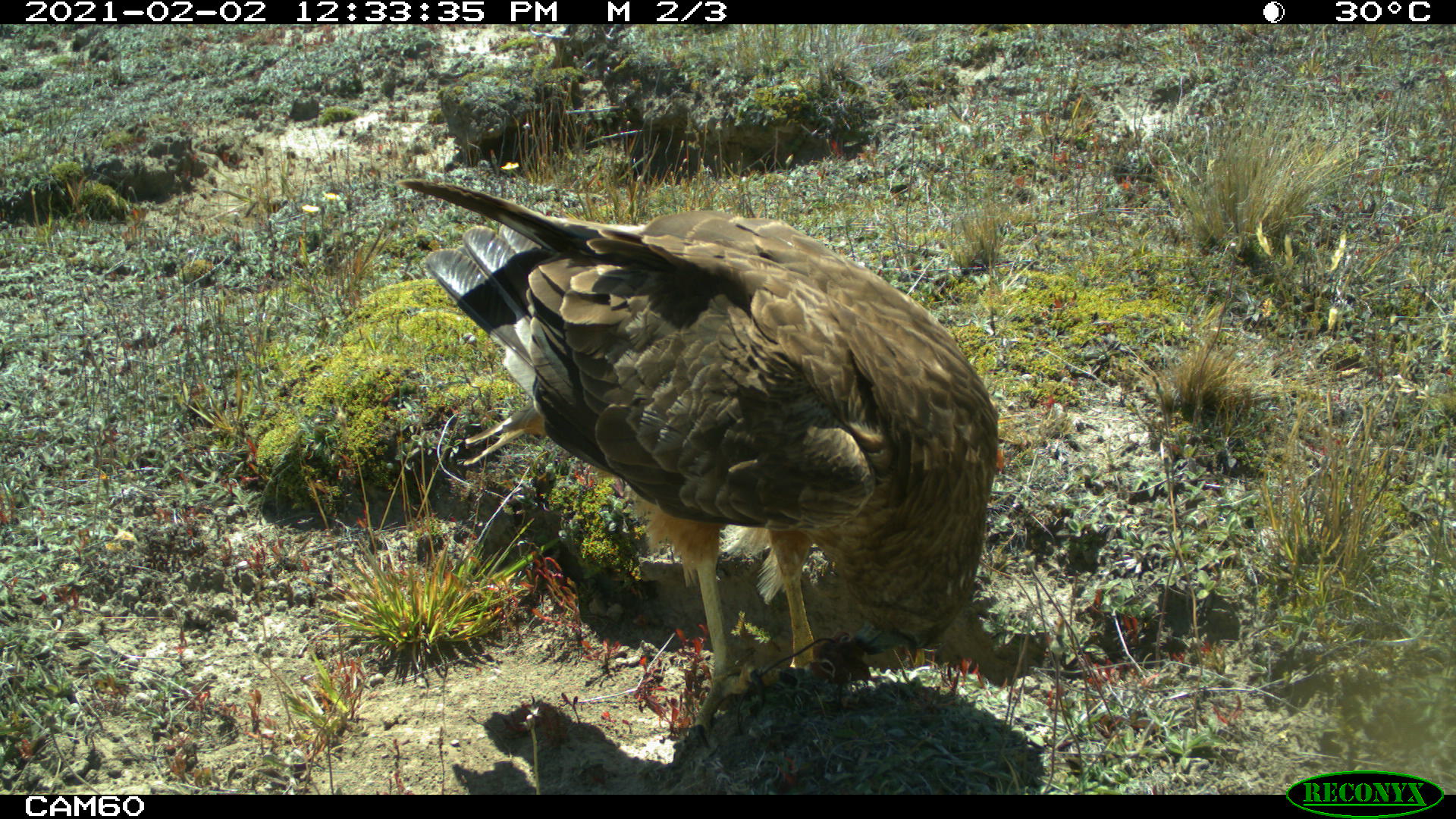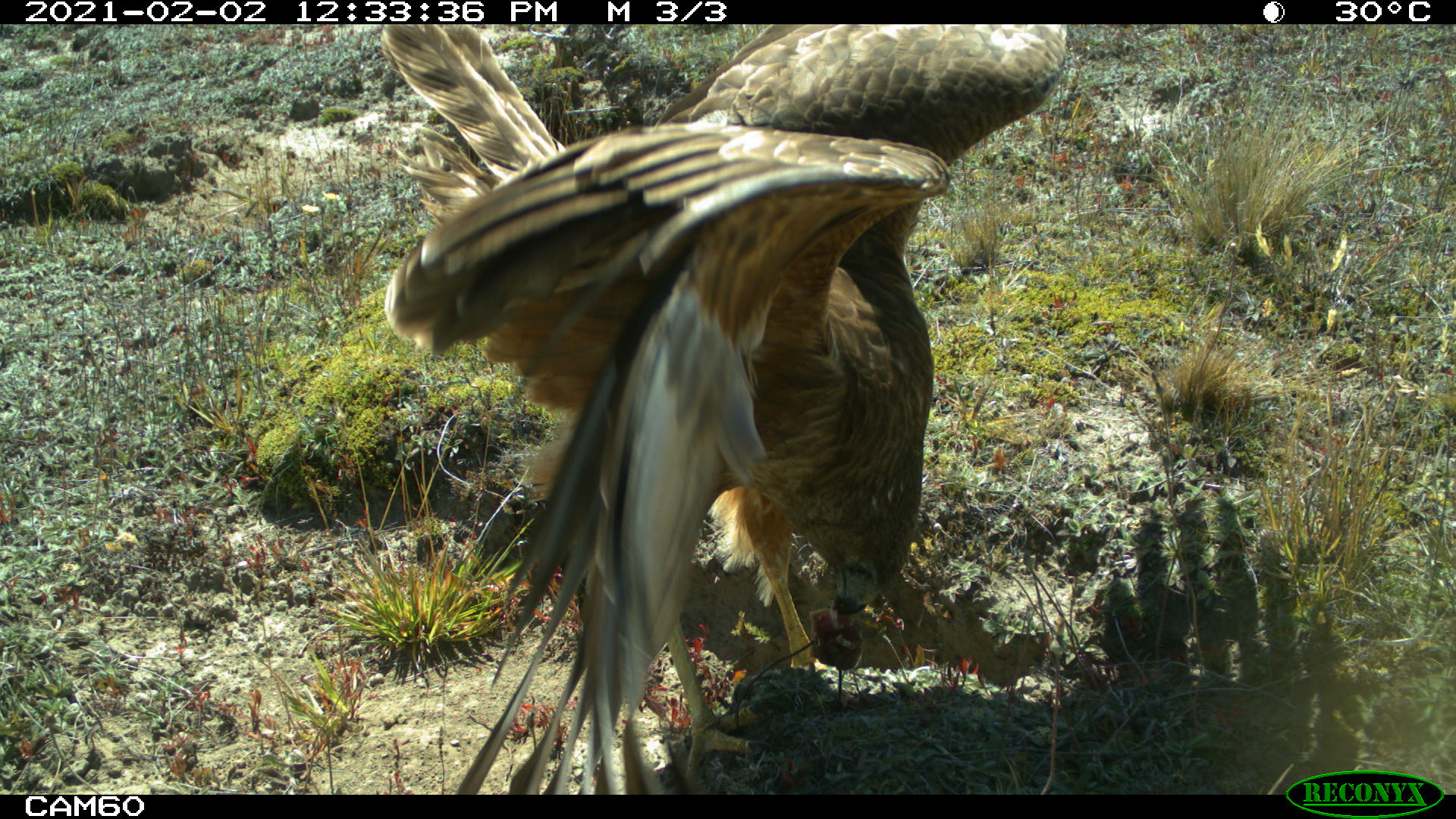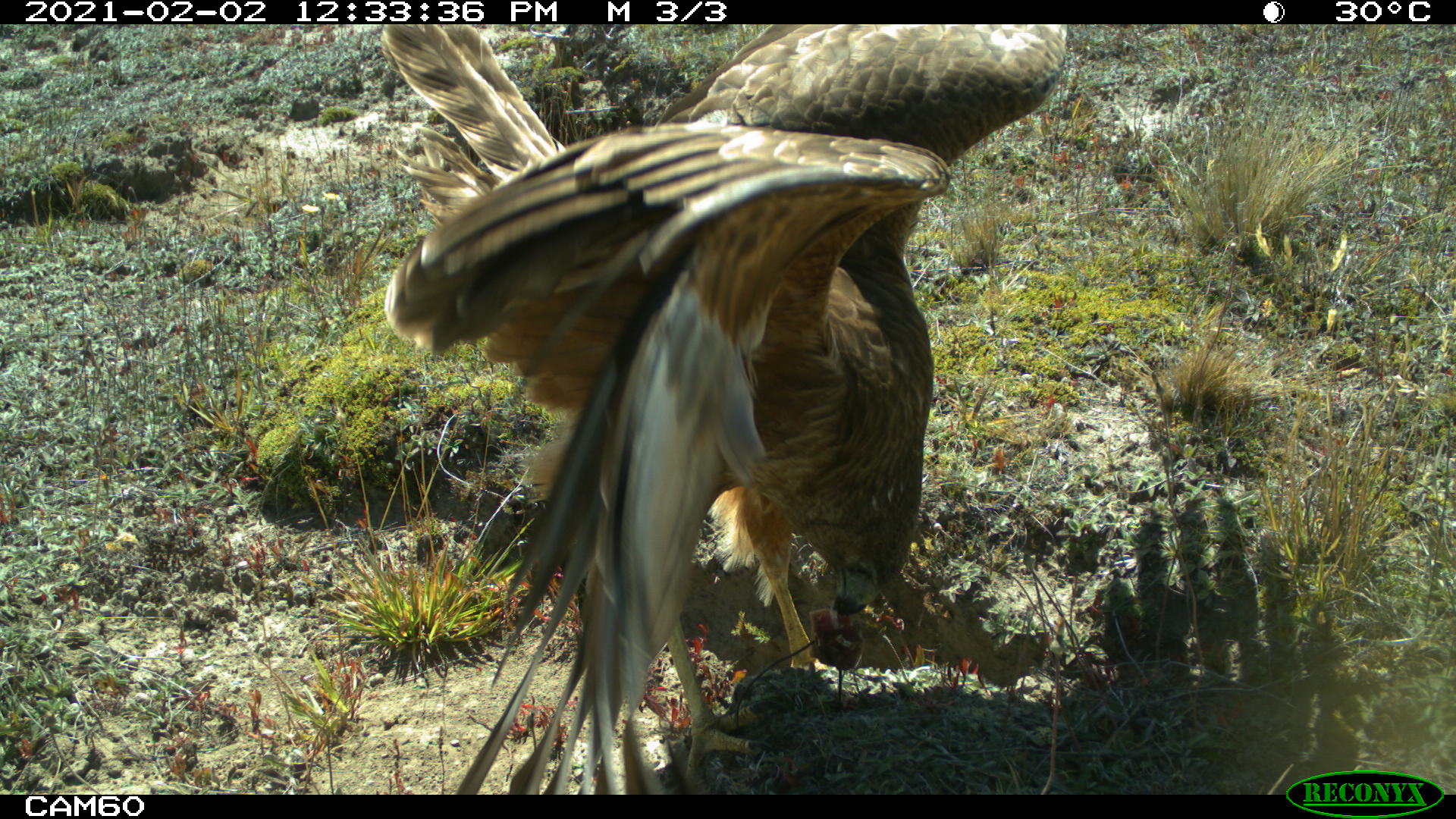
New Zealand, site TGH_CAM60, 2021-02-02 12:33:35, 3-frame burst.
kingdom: Animalia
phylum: Chordata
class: Aves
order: Accipitriformes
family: Accipitridae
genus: Circus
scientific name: Circus approximans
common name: swamp harrier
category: harrier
Harrier (swamp harrier) (Circus approximans).